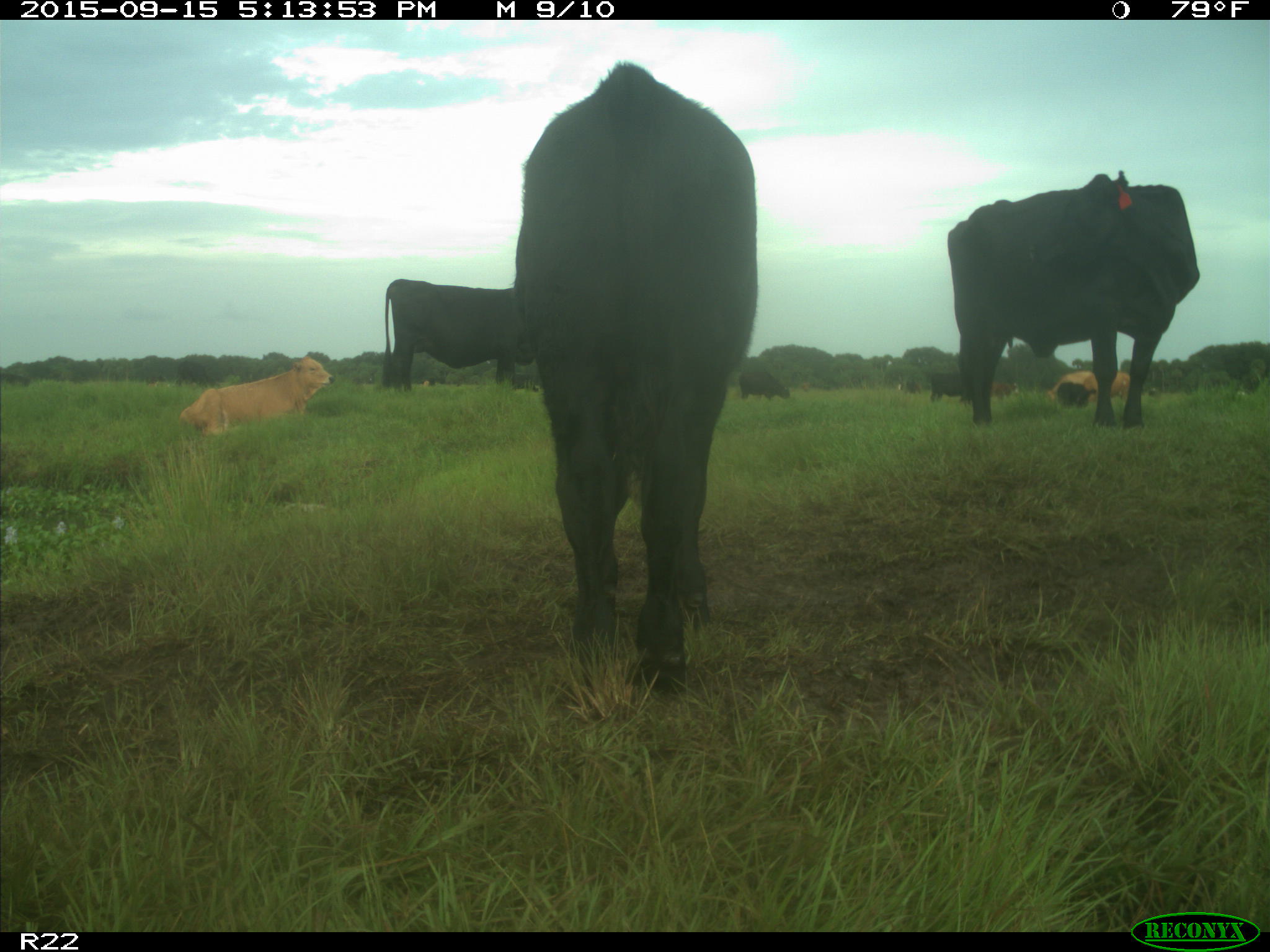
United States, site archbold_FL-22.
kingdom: Animalia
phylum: Chordata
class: Mammalia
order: Artiodactyla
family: Bovidae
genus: Bos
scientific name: Bos taurus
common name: domestic cow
Bos taurus (domestic cow).